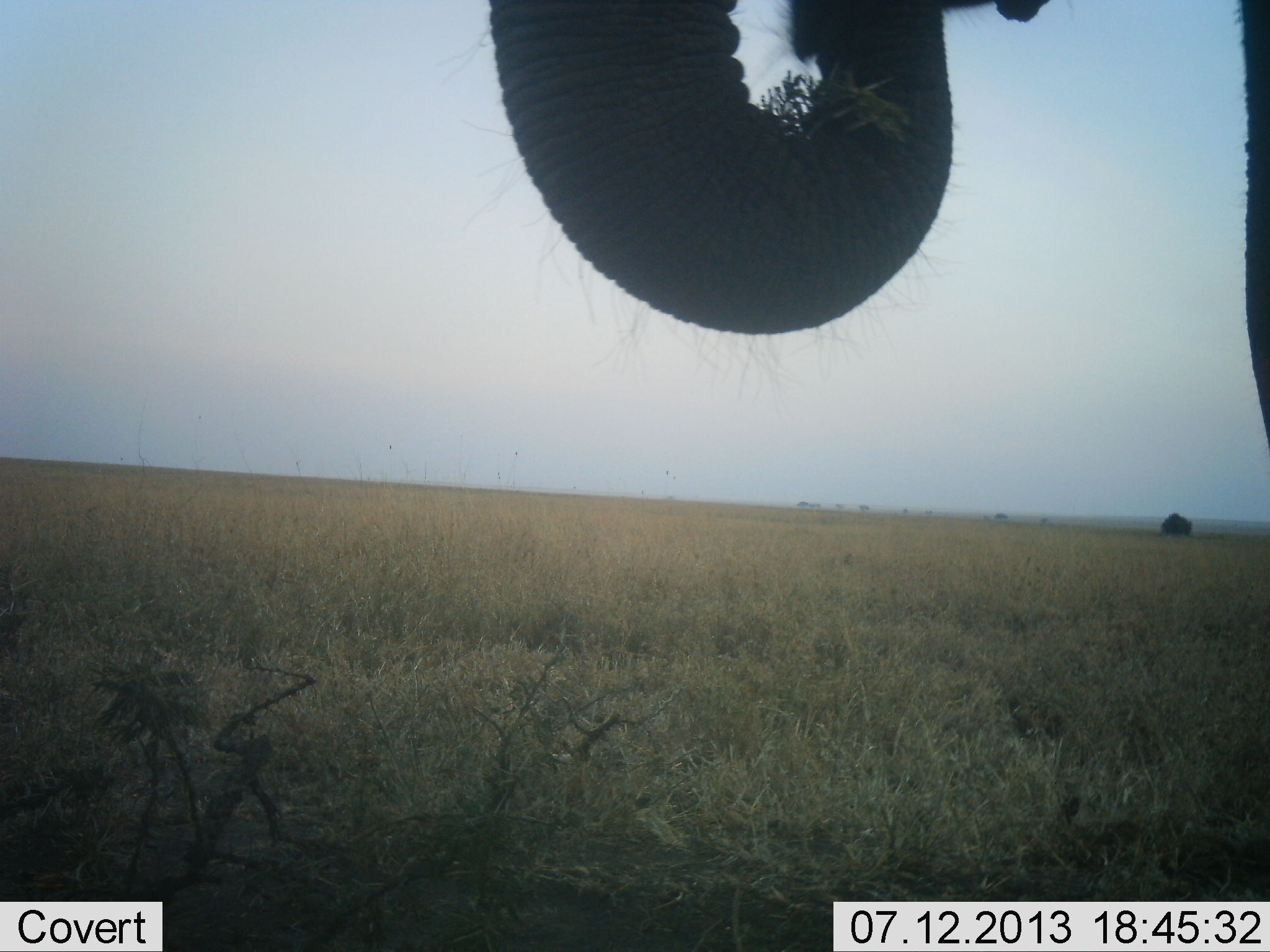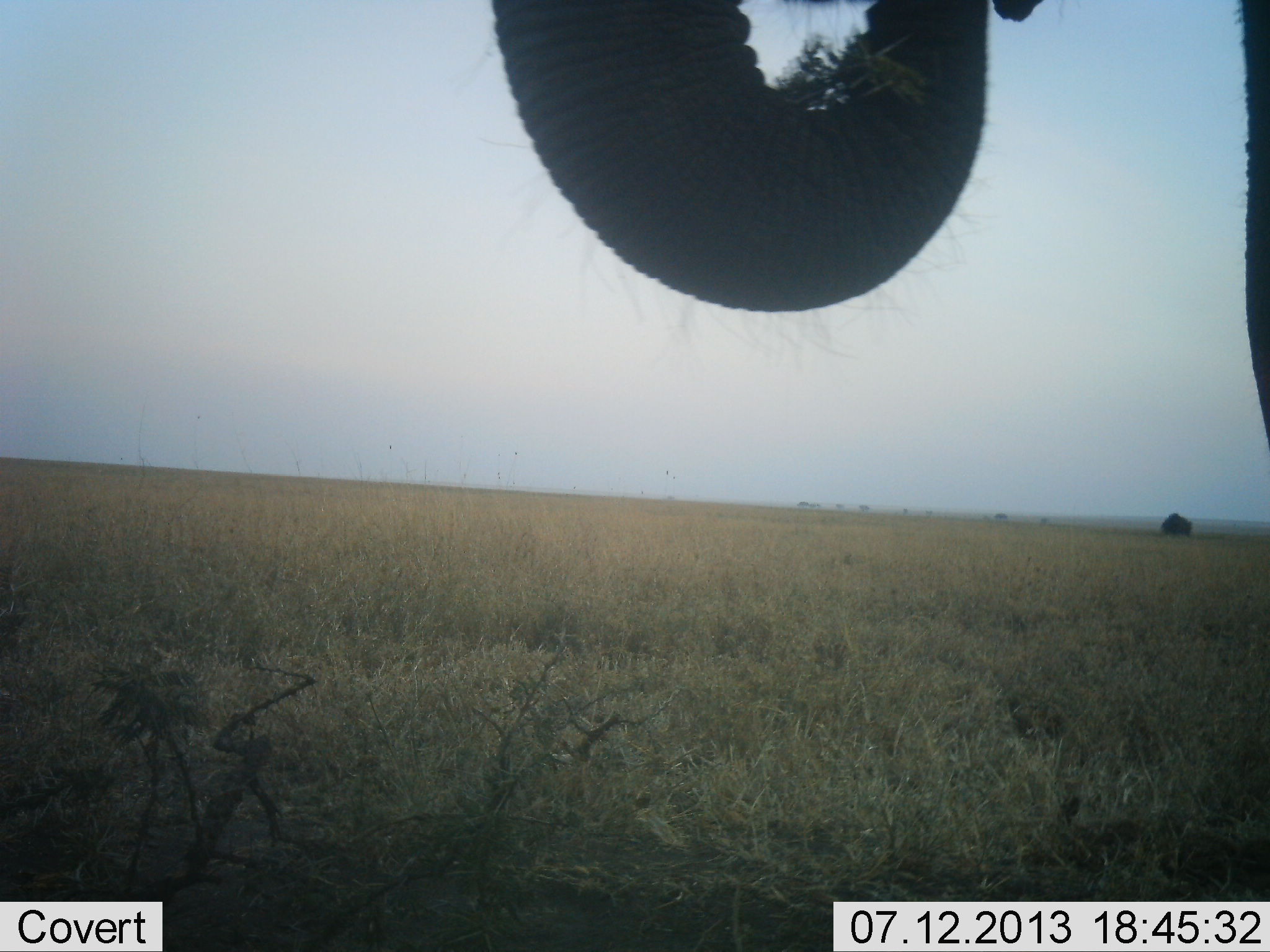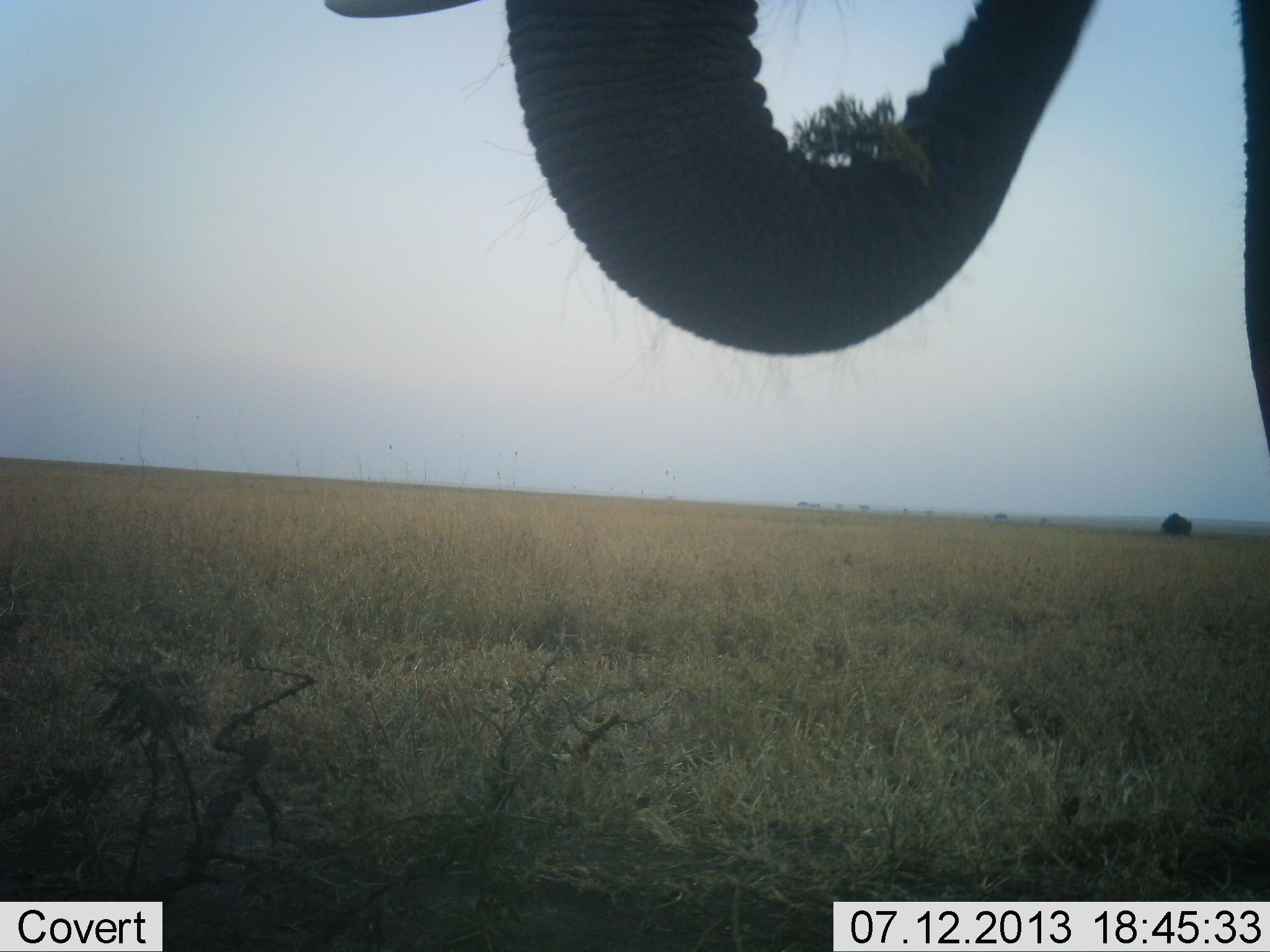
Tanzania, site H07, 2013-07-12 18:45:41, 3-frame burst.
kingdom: Animalia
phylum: Chordata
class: Mammalia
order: Proboscidea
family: Elephantidae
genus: Loxodonta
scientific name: Loxodonta africana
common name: african bush elephant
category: elephant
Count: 1.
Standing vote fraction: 50%.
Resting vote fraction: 0%.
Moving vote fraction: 0%.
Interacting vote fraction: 0%.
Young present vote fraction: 0%.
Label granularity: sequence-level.